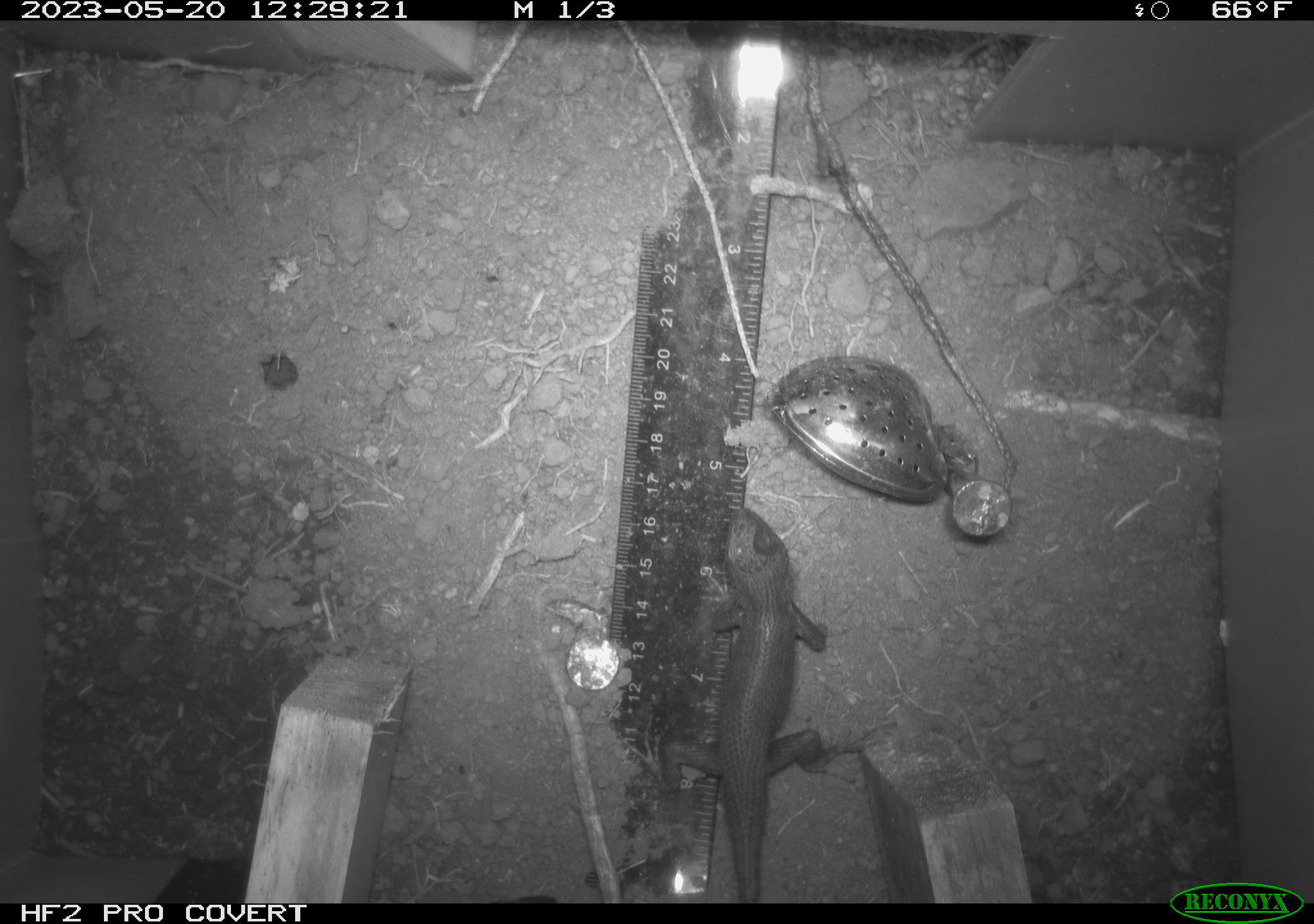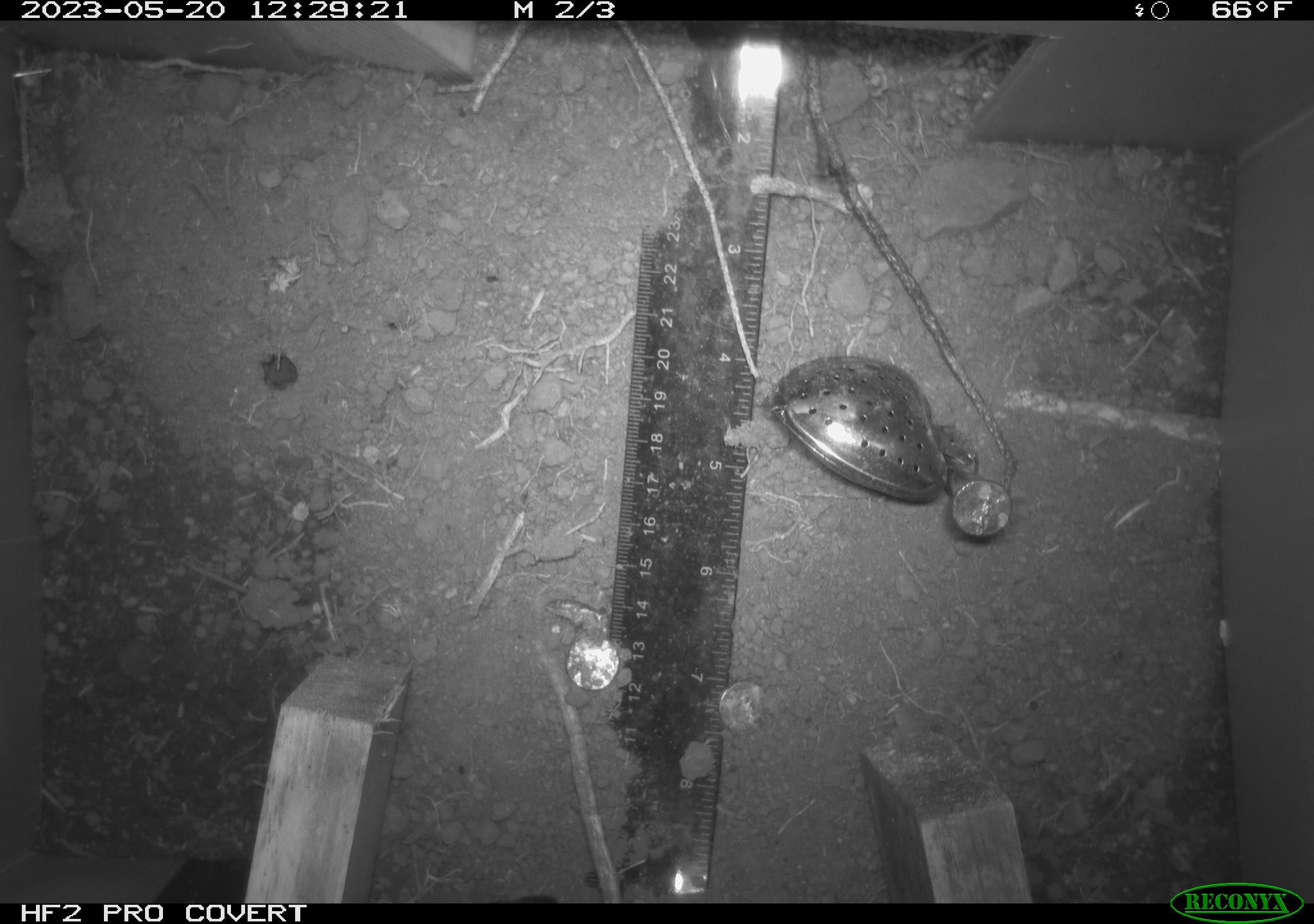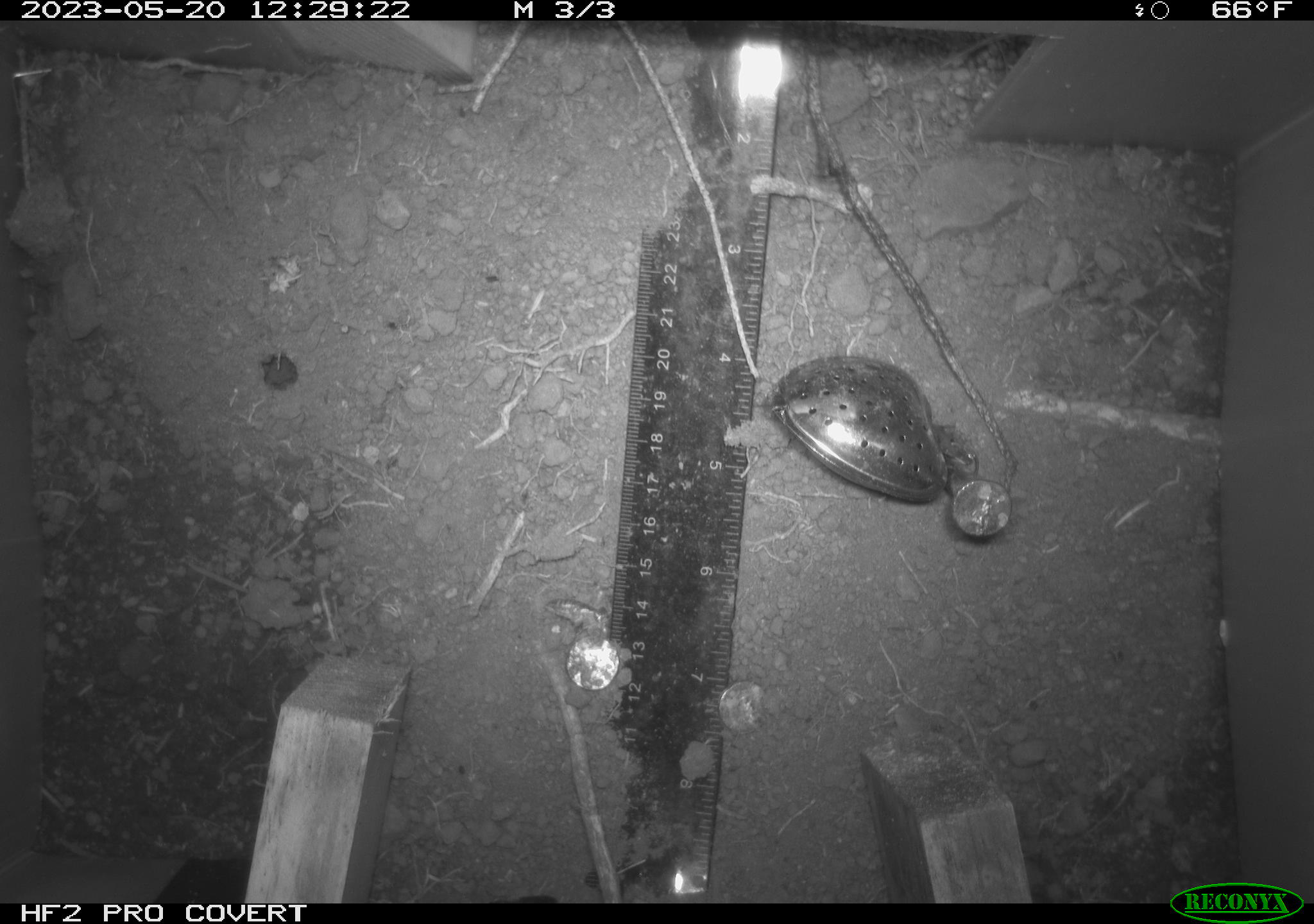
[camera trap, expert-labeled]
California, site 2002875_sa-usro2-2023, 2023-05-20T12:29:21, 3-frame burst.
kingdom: Animalia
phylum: Chordata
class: Reptilia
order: Squamata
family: Phrynosomatidae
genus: Sceloporus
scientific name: Sceloporus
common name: spiny lizards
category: sceloporus species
Sceloporus species (spiny lizards) (Sceloporus).